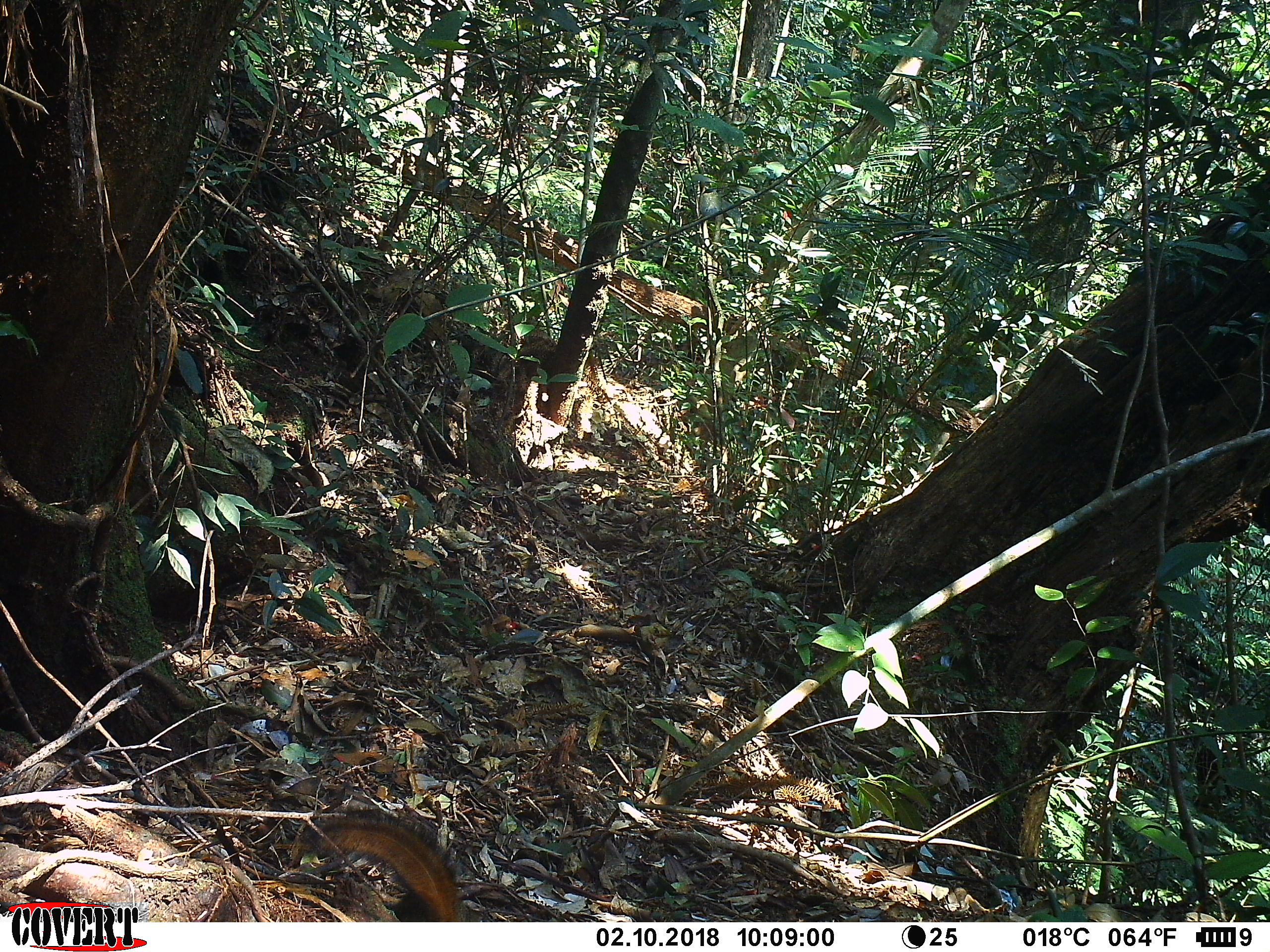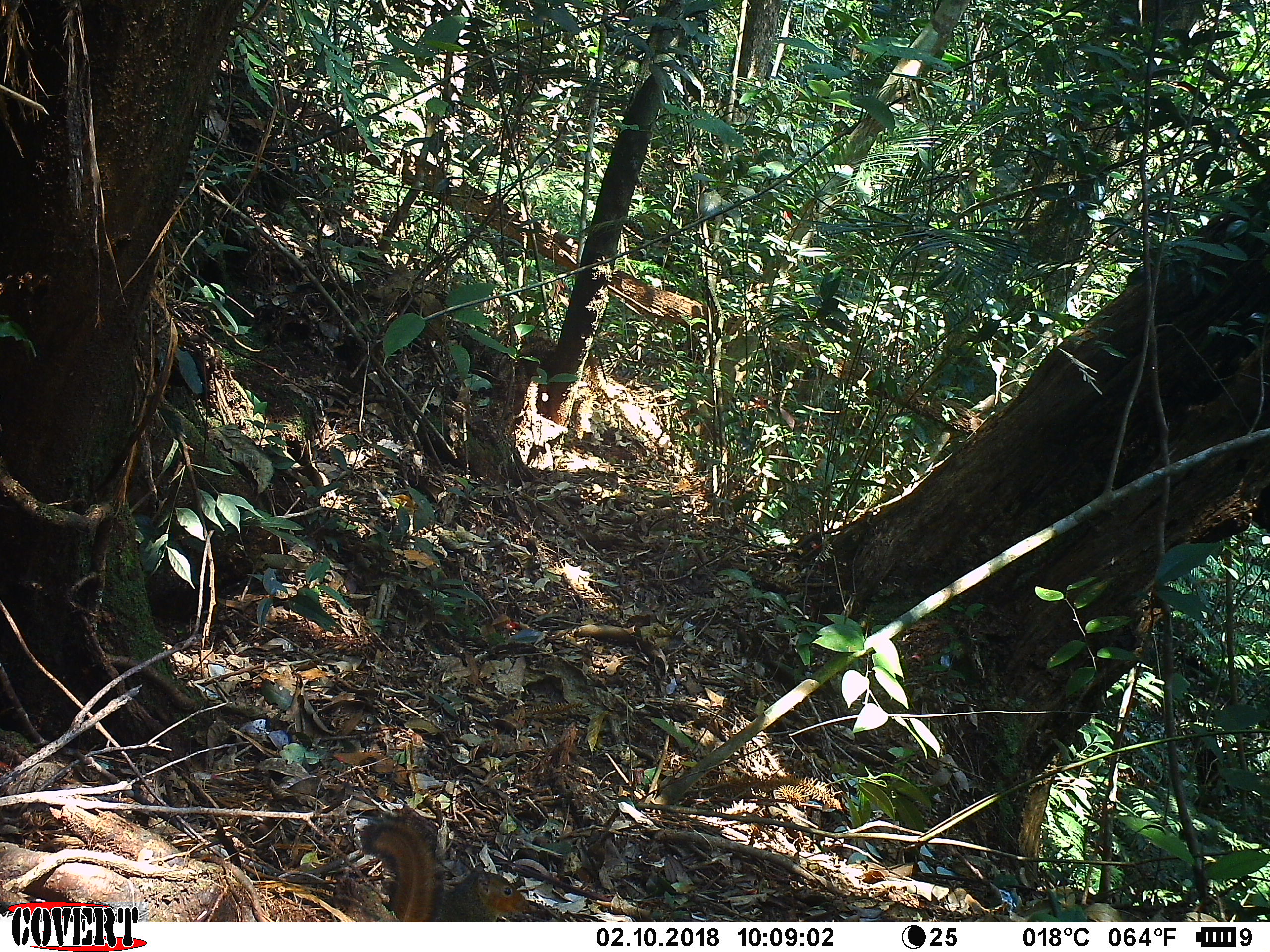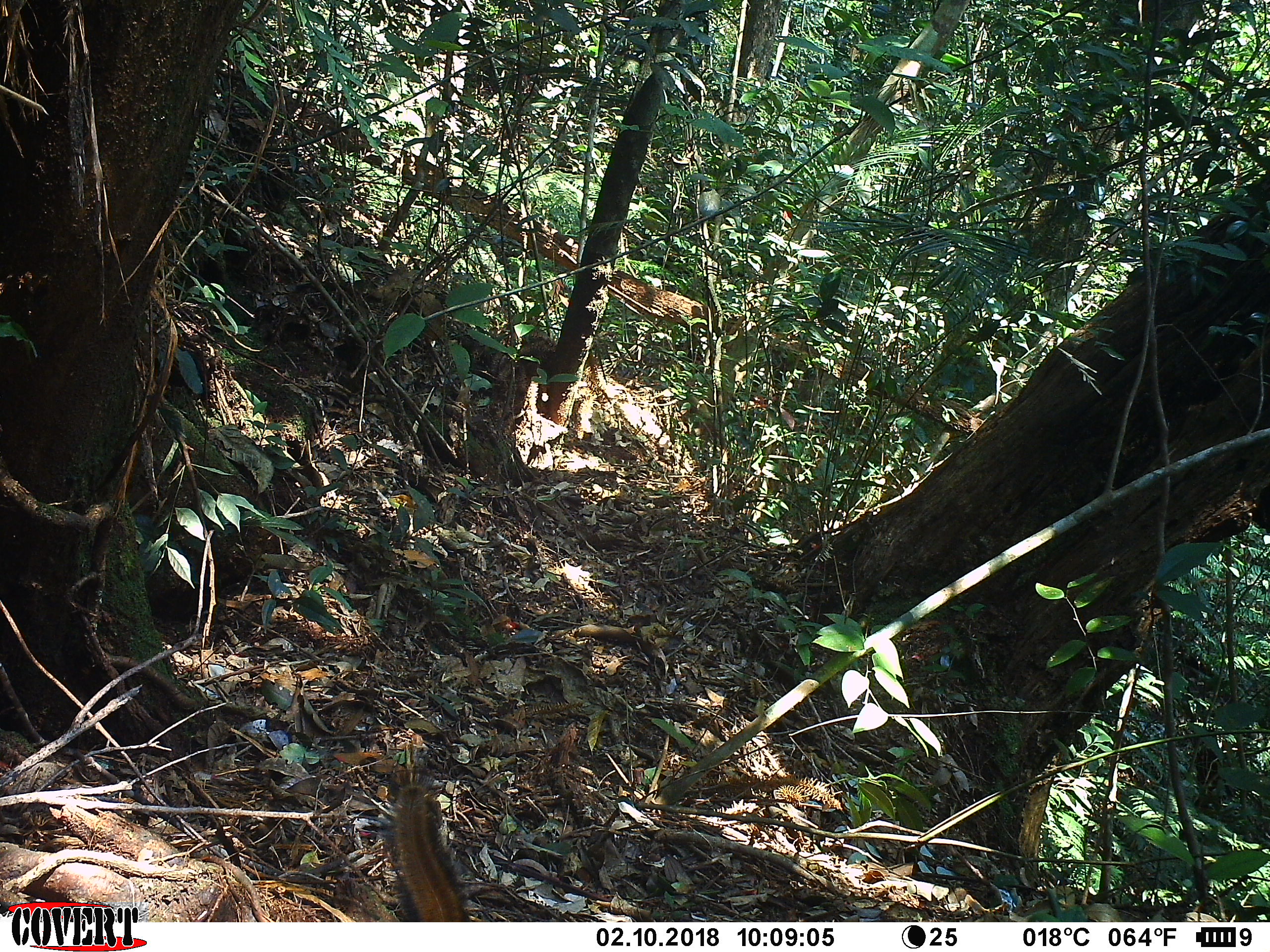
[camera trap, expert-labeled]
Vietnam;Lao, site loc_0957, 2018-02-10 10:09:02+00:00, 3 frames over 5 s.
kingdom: Animalia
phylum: Chordata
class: Mammalia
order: Rodentia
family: Sciuridae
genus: Dremomys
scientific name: Dremomys rufigenis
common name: red-cheeked squirrel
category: red cheeked squirrel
Red cheeked squirrel (red-cheeked squirrel) (Dremomys rufigenis). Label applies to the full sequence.